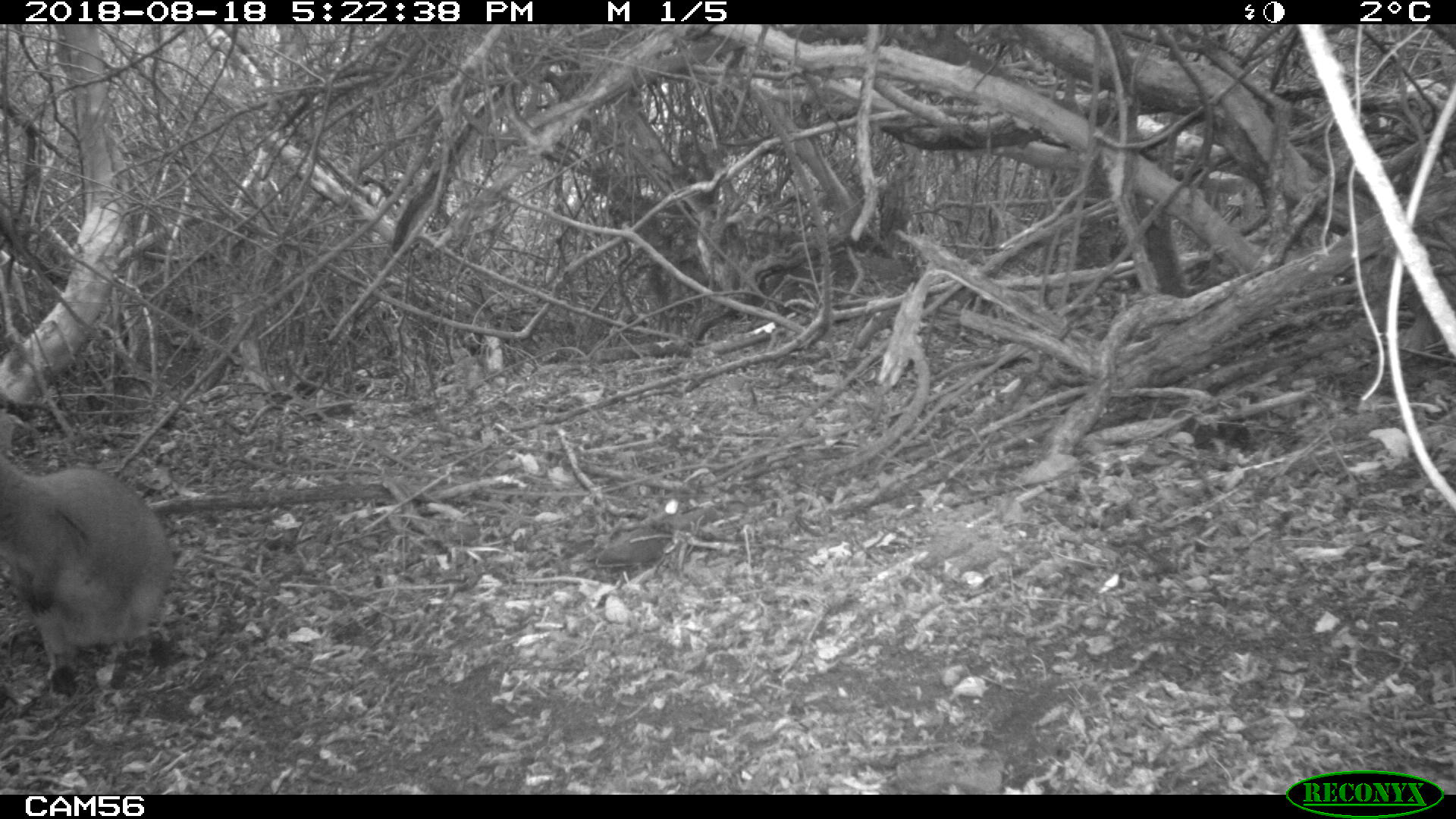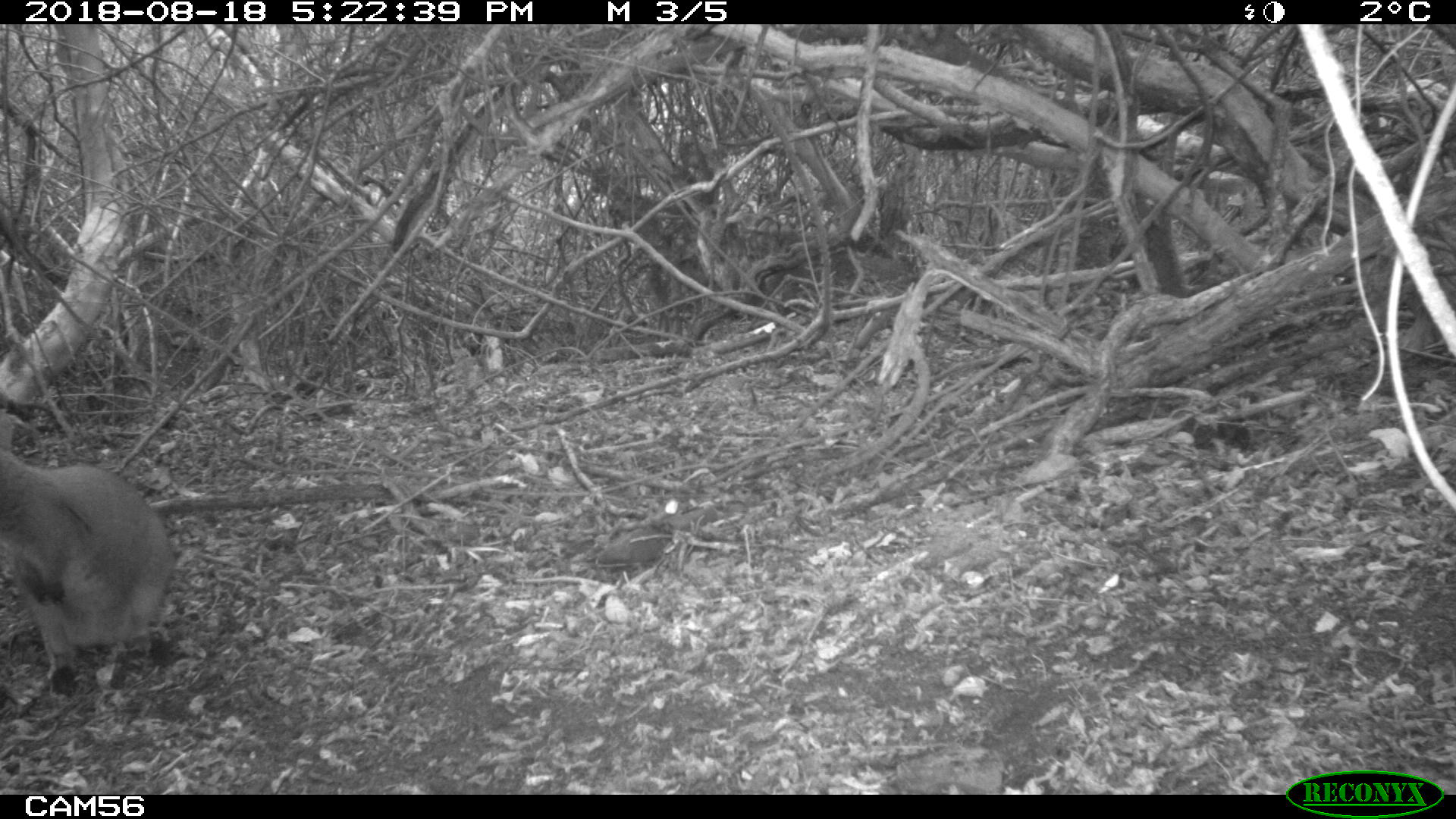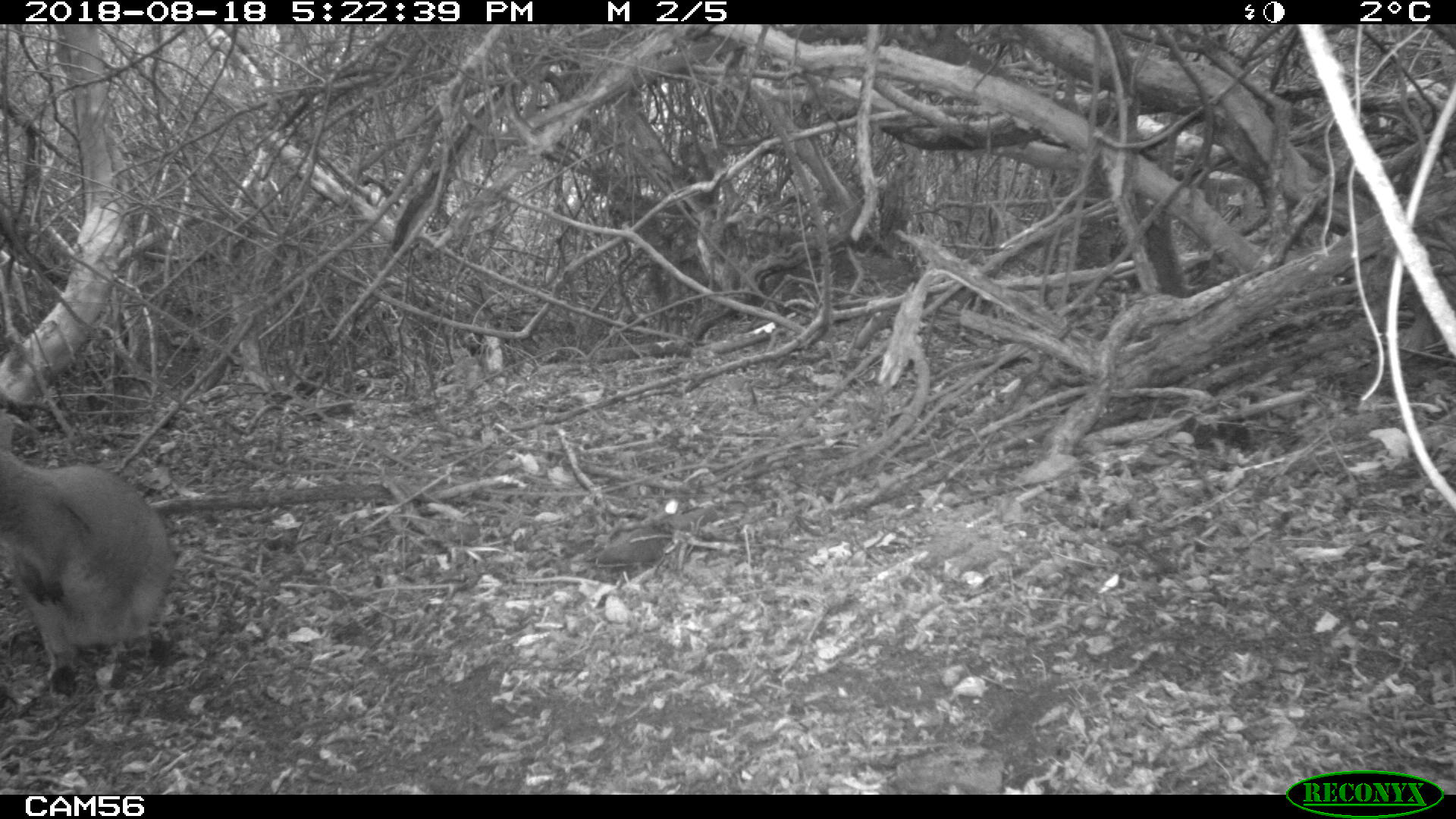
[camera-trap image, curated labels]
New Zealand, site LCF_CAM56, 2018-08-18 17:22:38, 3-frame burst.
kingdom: Animalia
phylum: Chordata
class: Mammalia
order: Diprotodontia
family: Macropodidae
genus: Notamacropus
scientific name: Notamacropus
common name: wallaby